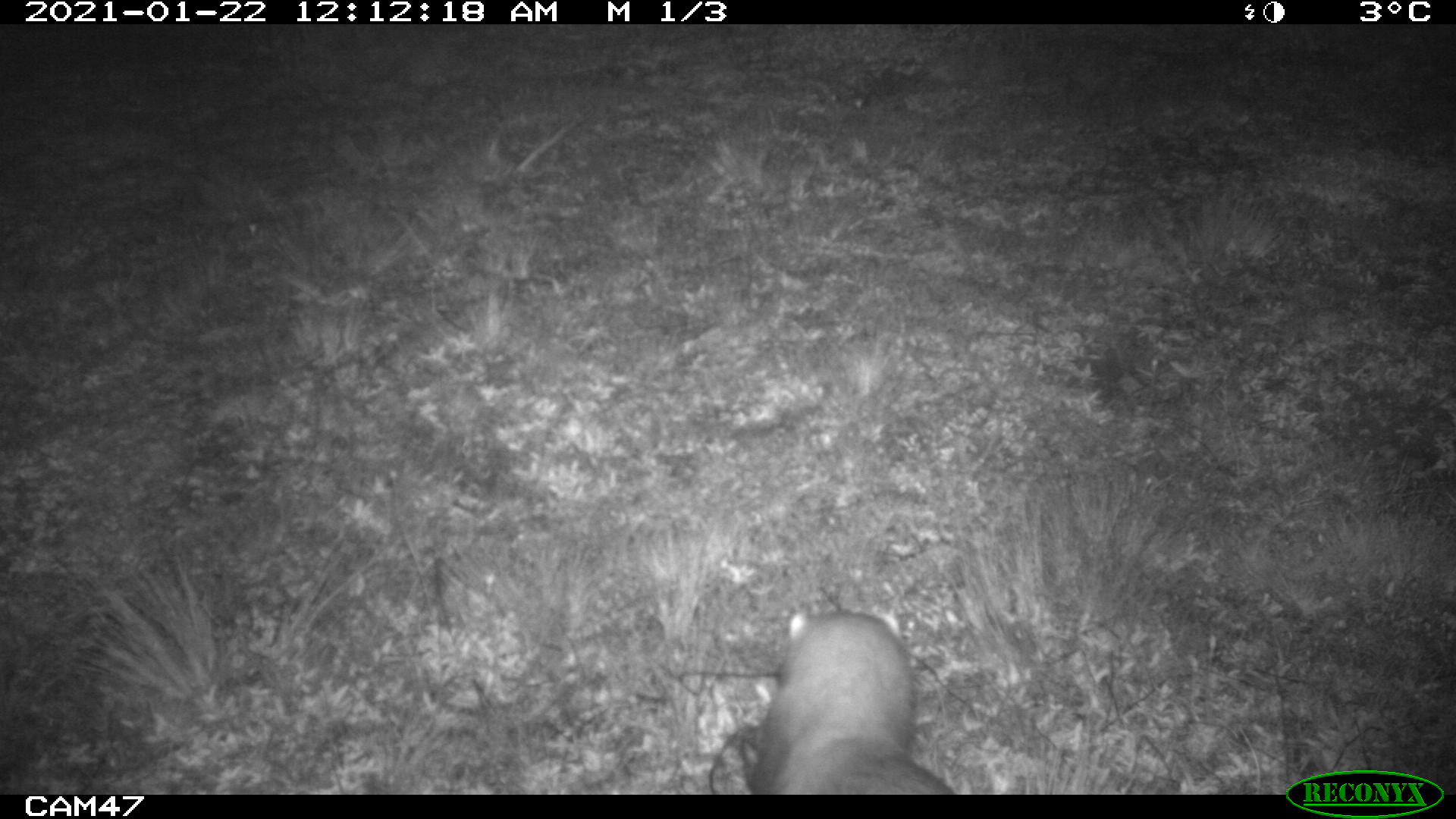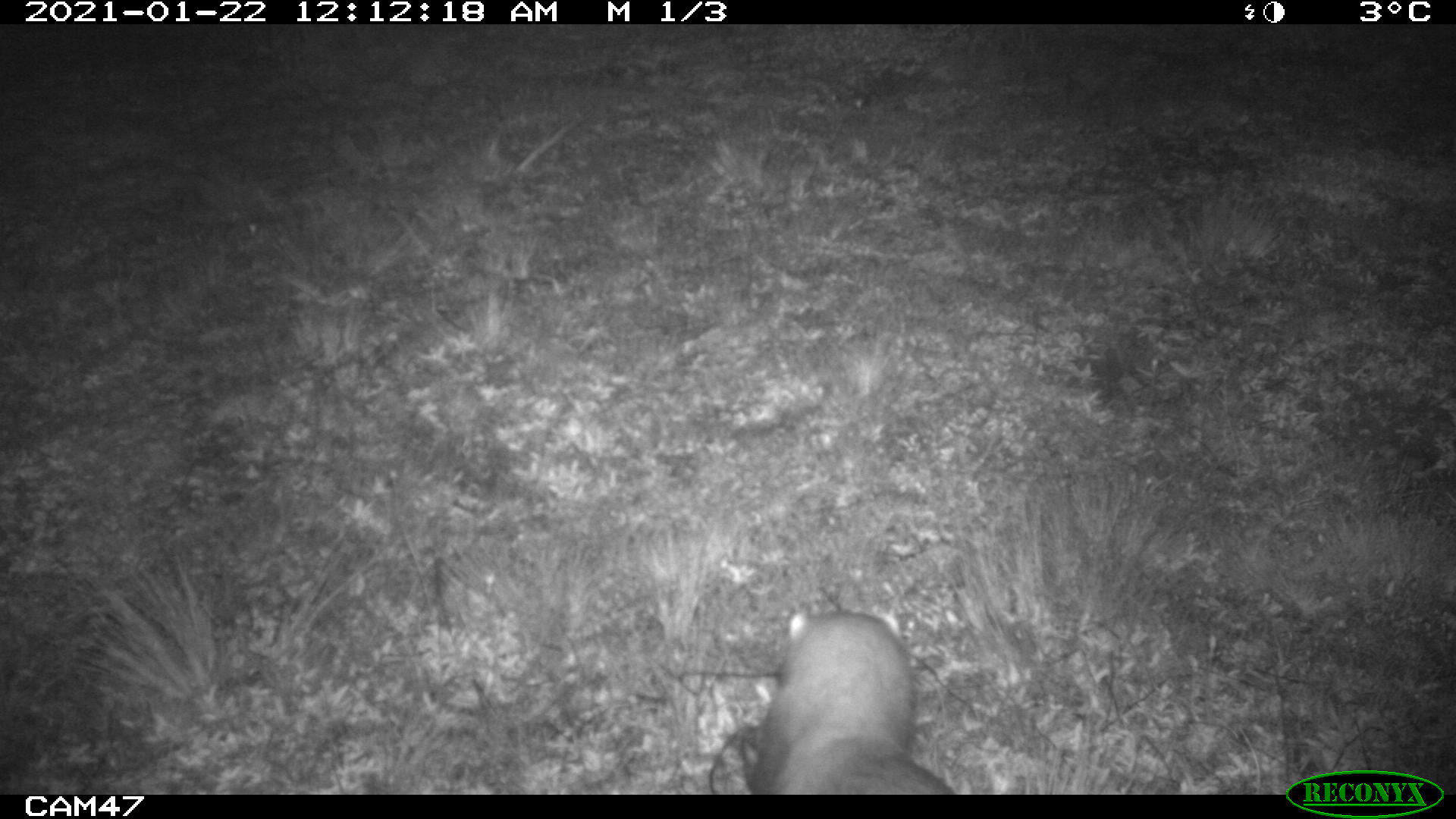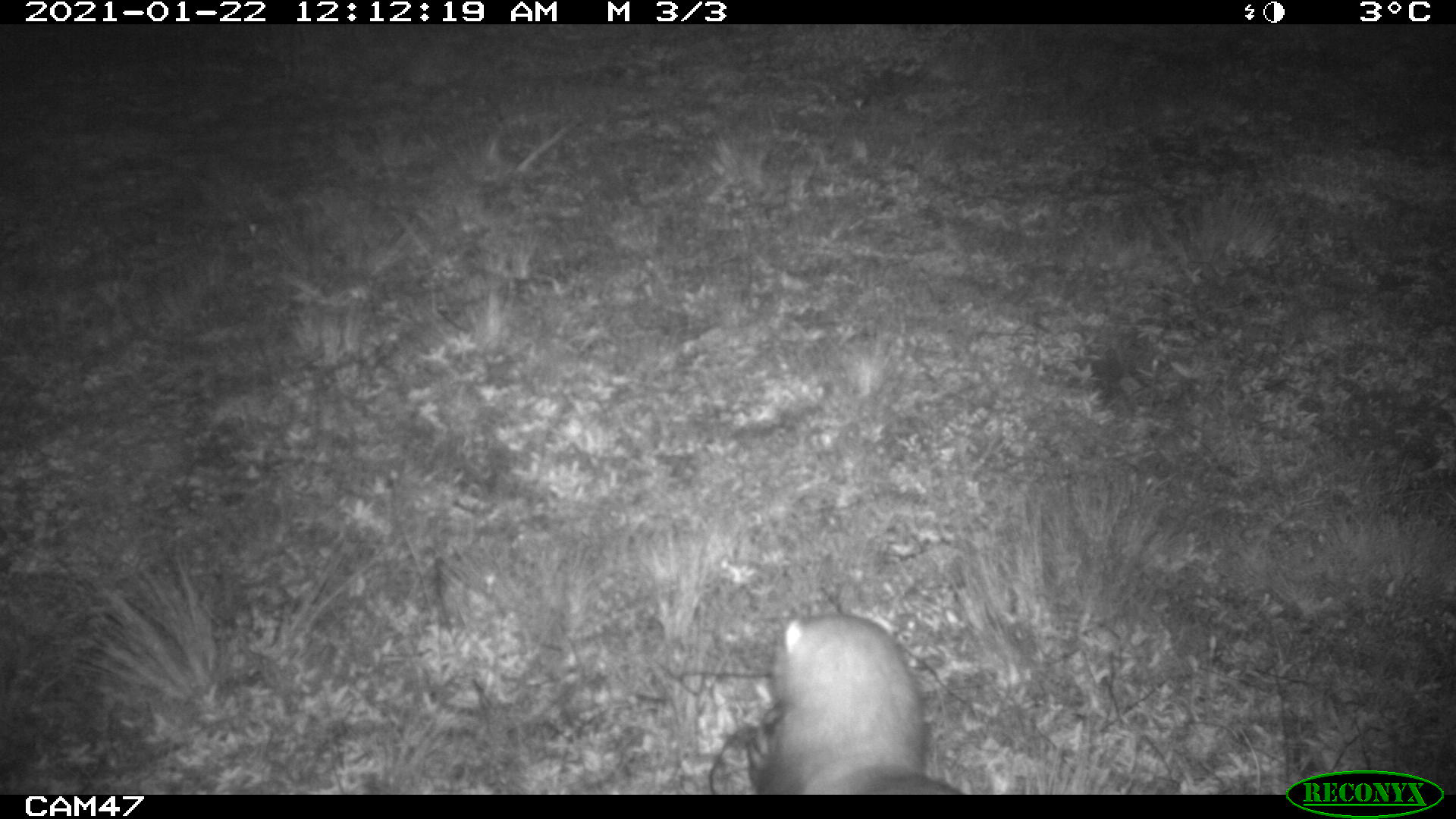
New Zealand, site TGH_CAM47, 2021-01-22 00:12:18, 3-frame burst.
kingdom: Animalia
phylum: Chordata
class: Mammalia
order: Carnivora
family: Mustelidae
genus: Mustela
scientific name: Mustela furo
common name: ferret